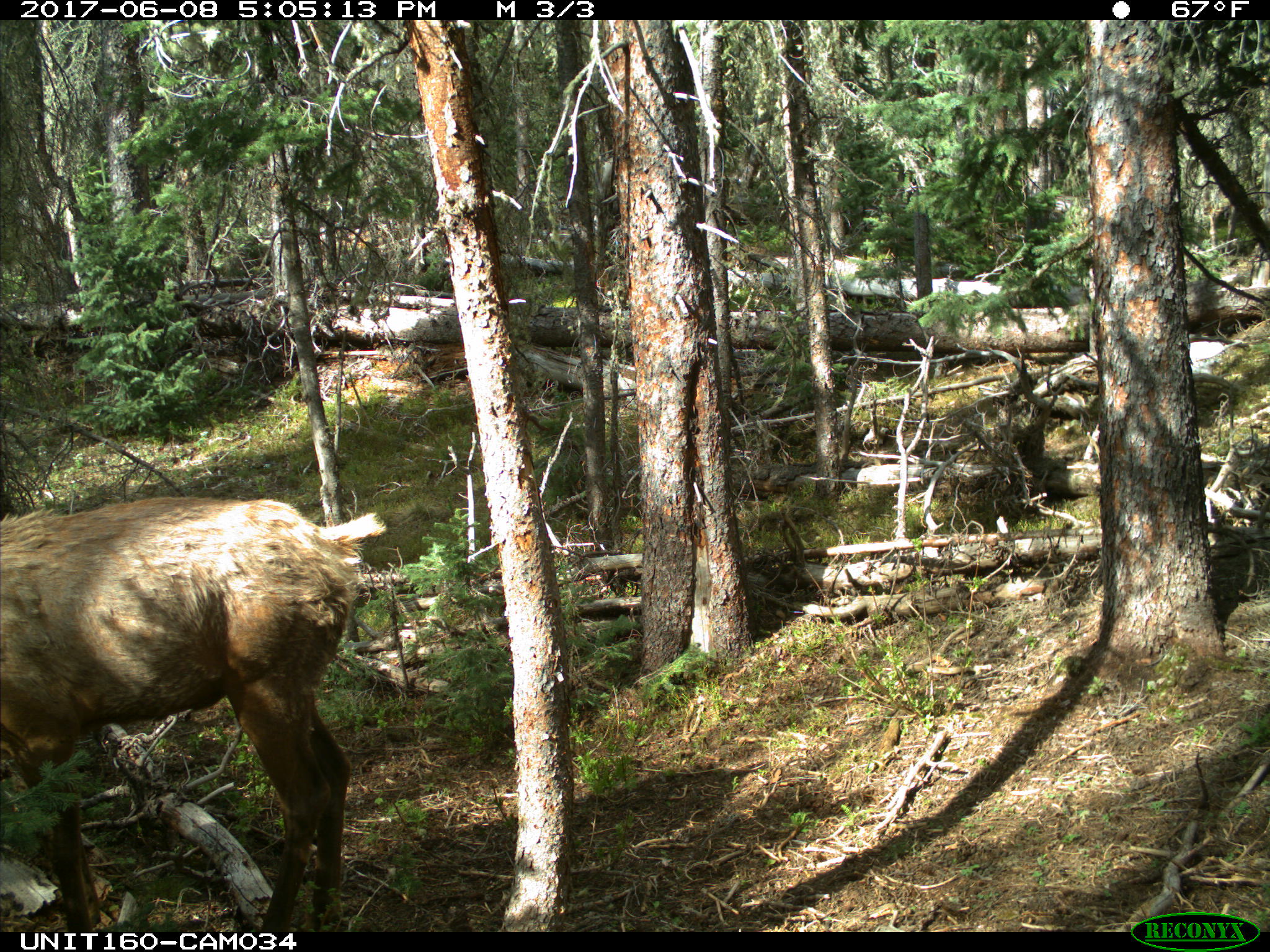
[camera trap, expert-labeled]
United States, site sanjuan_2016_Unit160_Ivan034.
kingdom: Animalia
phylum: Chordata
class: Mammalia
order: Artiodactyla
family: Cervidae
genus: Cervus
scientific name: Cervus elaphus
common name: red deer